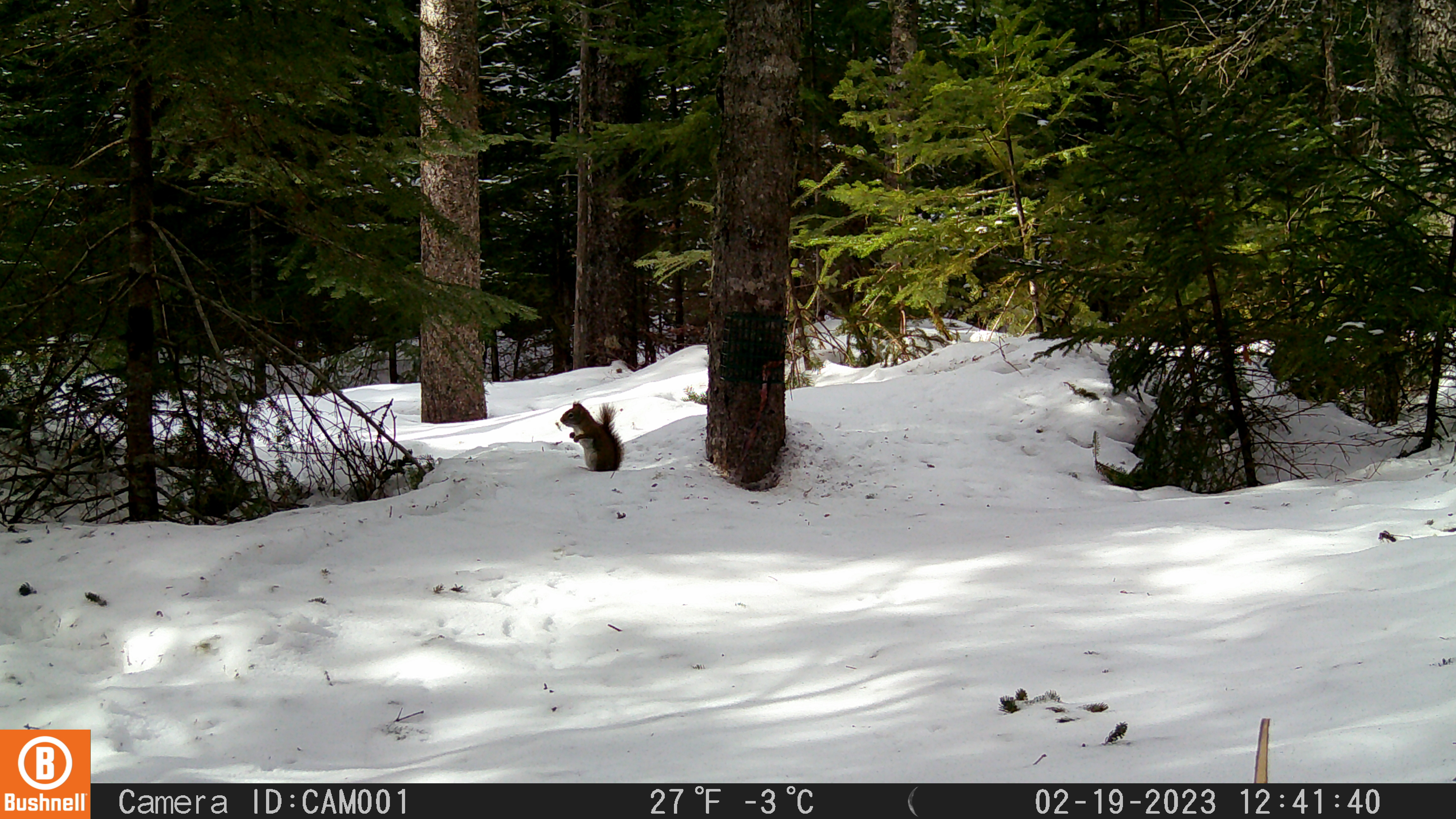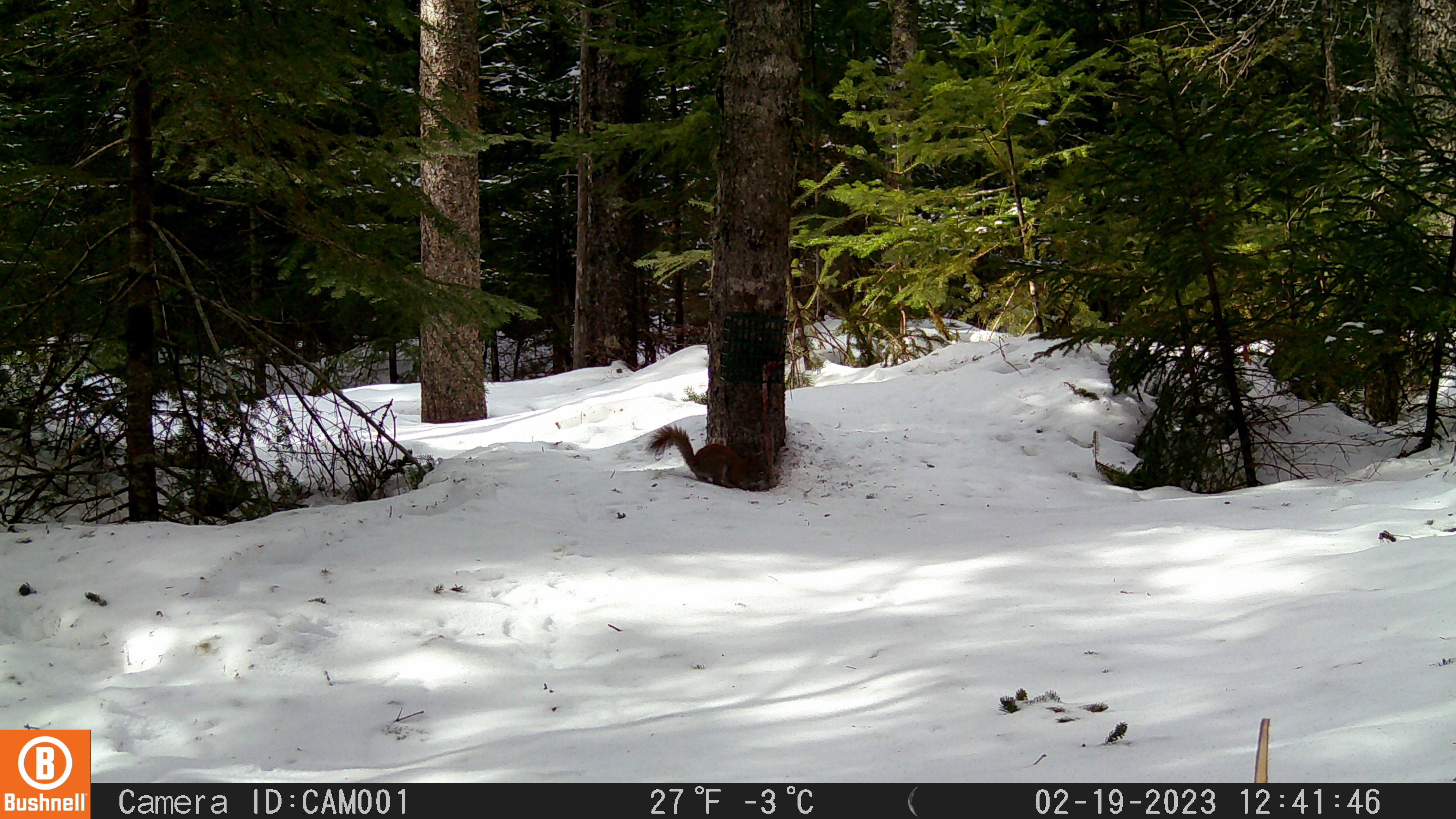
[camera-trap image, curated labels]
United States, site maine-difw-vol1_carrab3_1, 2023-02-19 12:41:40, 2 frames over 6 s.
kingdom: Animalia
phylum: Chordata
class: Mammalia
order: Rodentia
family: Sciuridae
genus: Tamiasciurus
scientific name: Tamiasciurus hudsonicus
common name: red squirrel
Red squirrel (Tamiasciurus hudsonicus).